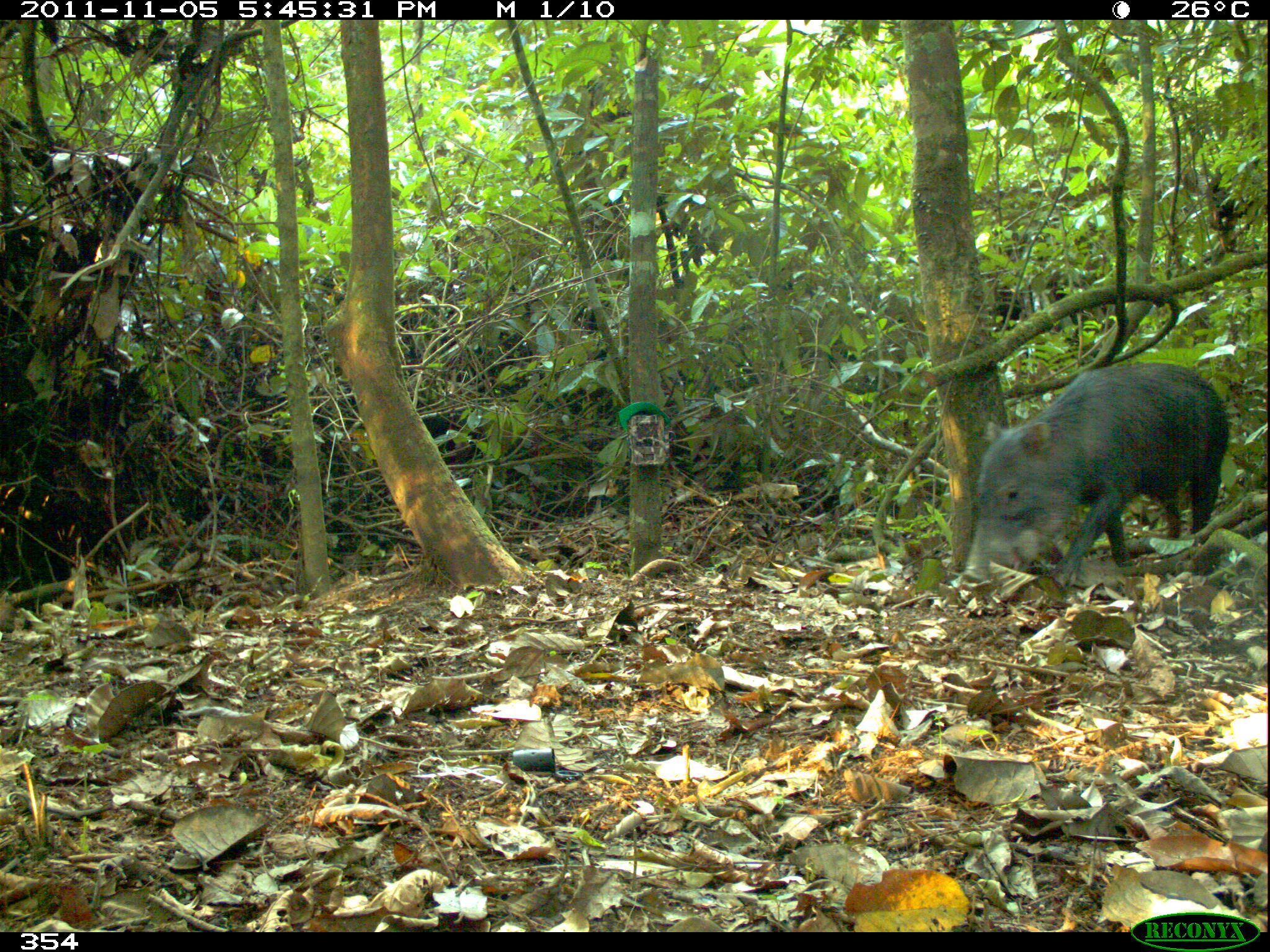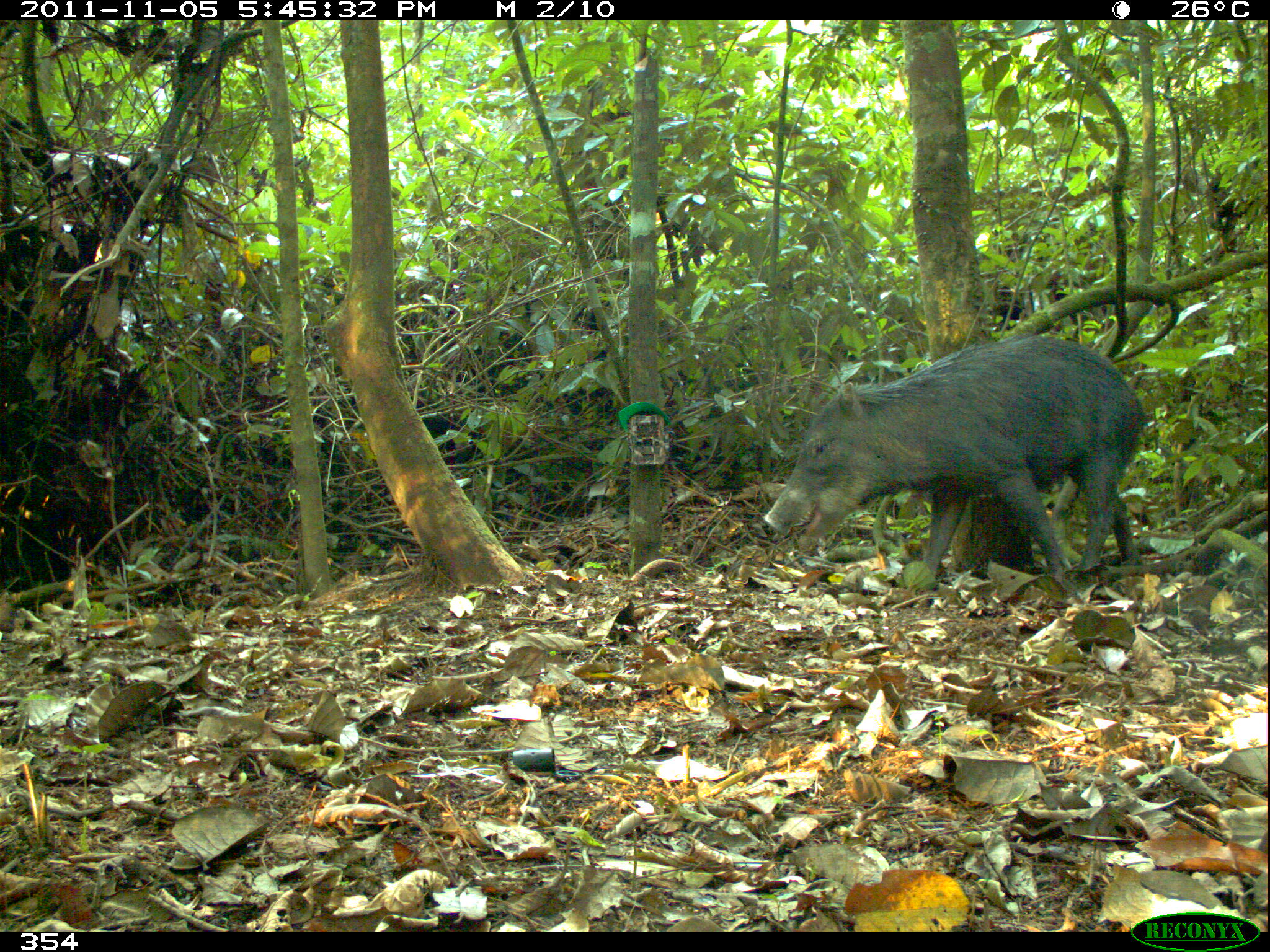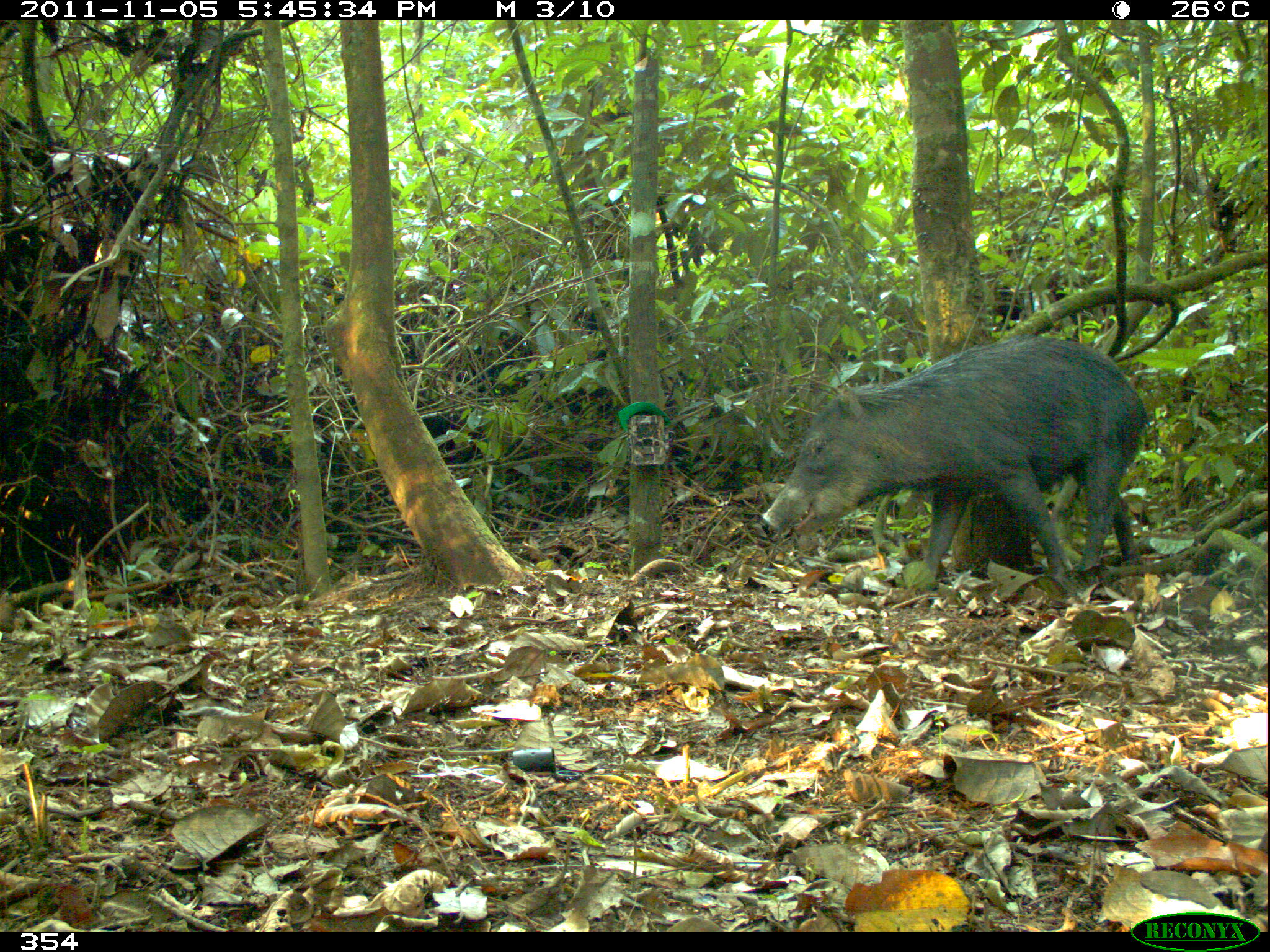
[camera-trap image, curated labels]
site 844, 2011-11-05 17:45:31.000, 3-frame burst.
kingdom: Animalia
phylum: Chordata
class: Mammalia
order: Artiodactyla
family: Tayassuidae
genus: Tayassu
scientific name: Tayassu pecari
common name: white-lipped peccary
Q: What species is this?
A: Tayassu pecari (white-lipped peccary).